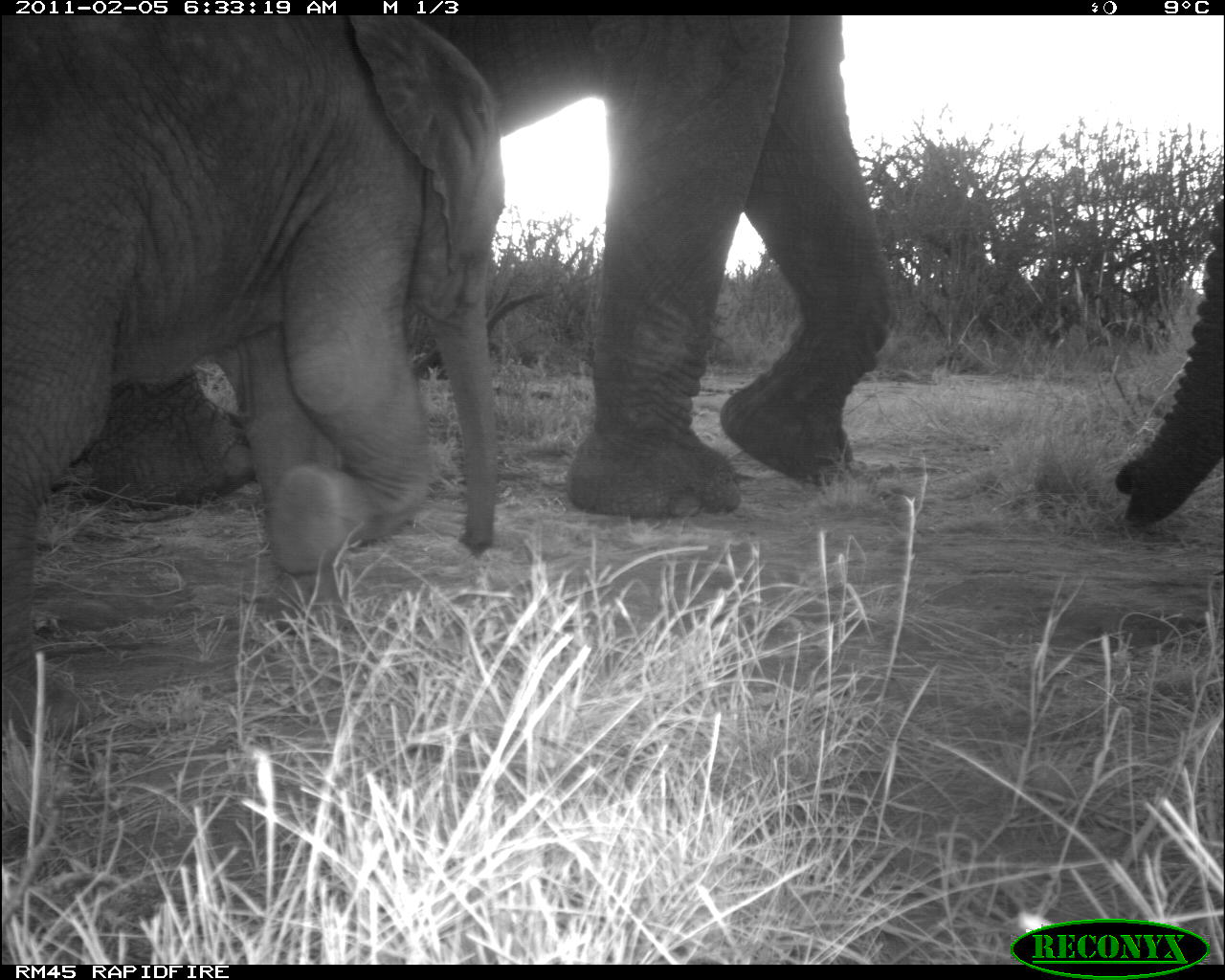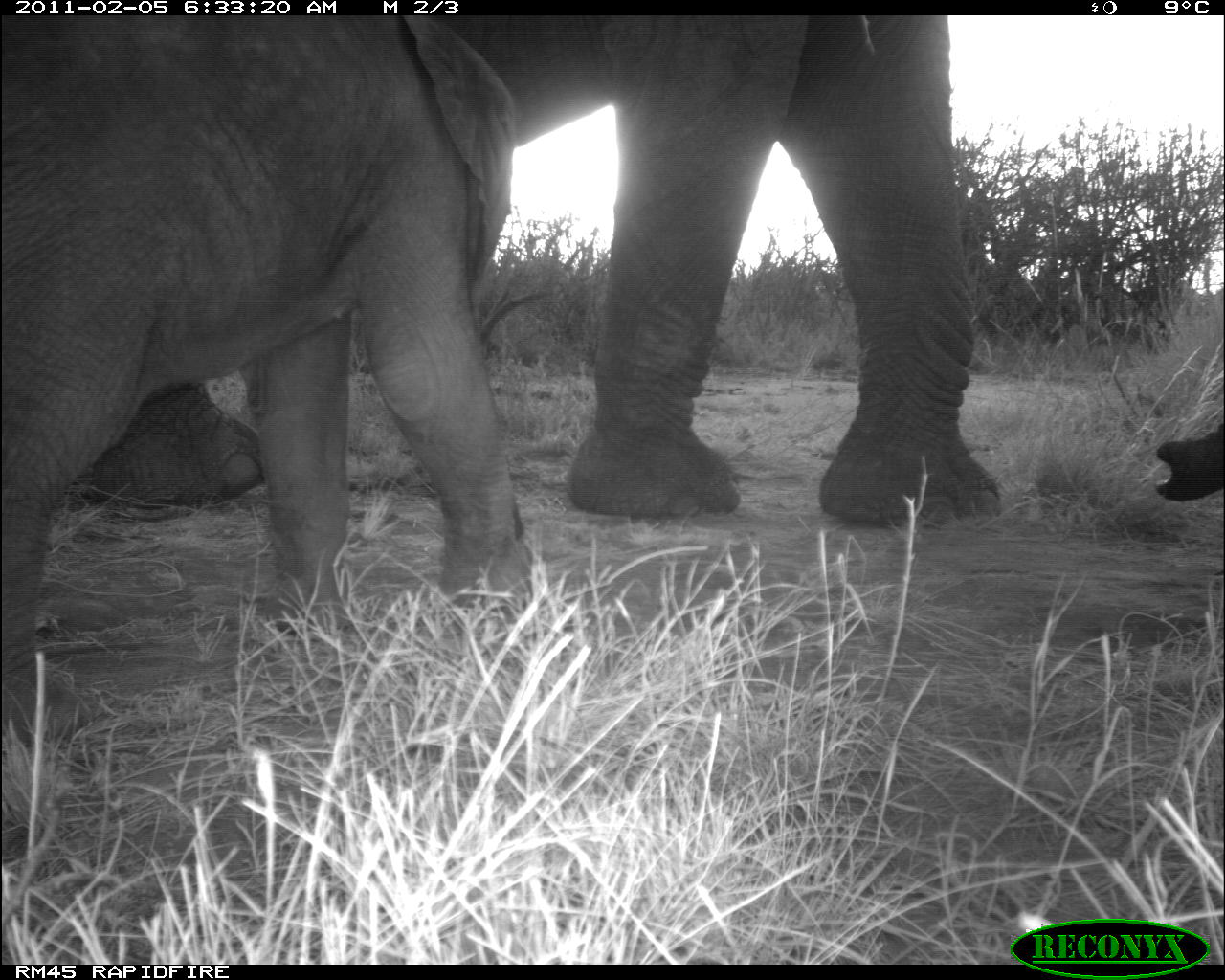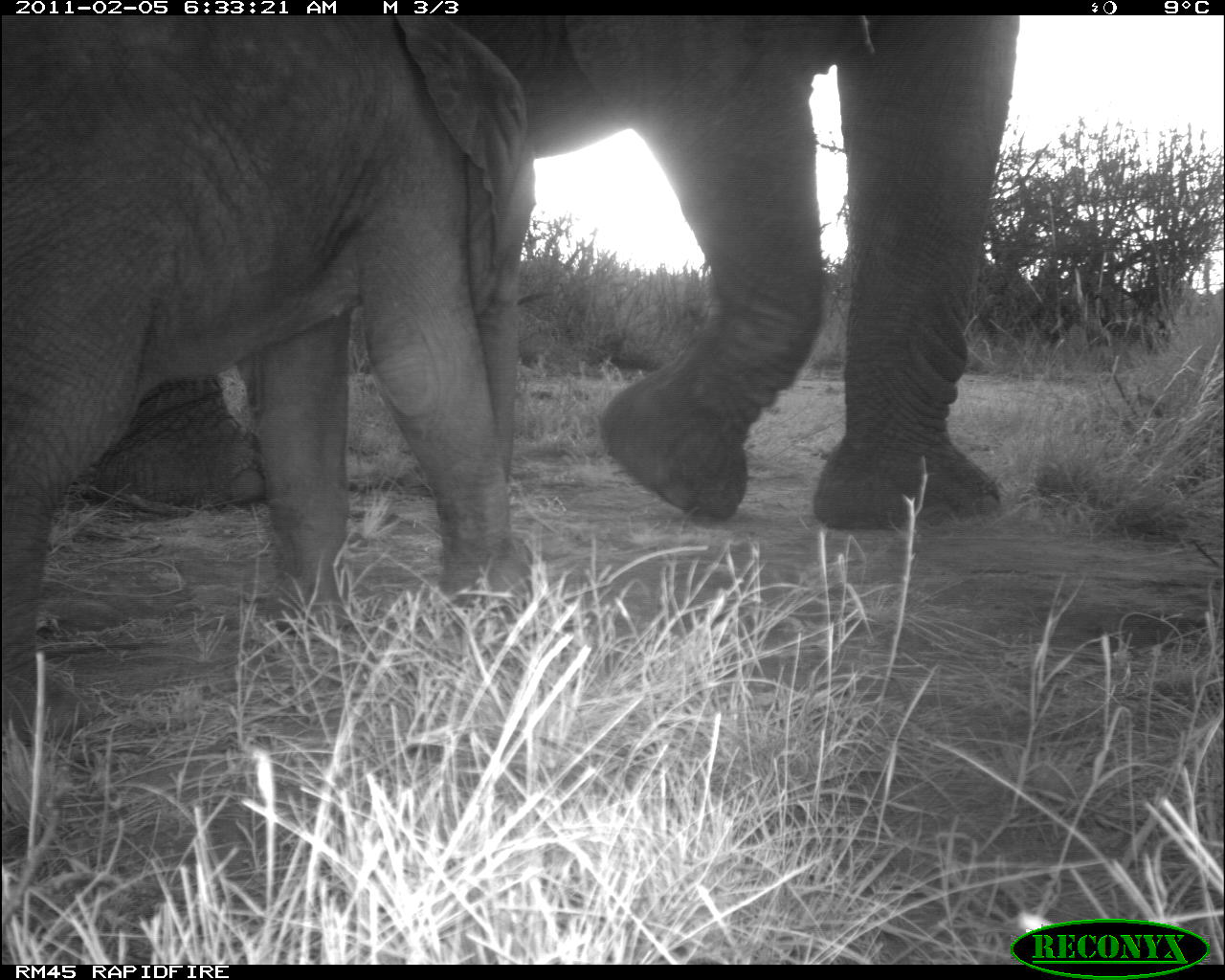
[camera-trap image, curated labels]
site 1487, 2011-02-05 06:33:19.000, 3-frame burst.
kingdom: Animalia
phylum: Chordata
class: Mammalia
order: Proboscidea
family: Elephantidae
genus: Loxodonta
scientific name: Loxodonta africana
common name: african bush elephant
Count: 2.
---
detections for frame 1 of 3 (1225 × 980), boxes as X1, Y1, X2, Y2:
loxodonta africana: 38, 15, 1225, 530; 2, 17, 506, 739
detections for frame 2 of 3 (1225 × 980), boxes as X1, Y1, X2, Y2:
loxodonta africana: 38, 15, 1225, 529; 2, 17, 532, 746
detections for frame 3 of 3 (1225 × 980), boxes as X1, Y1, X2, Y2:
loxodonta africana: 50, 15, 1225, 530; 2, 17, 536, 745